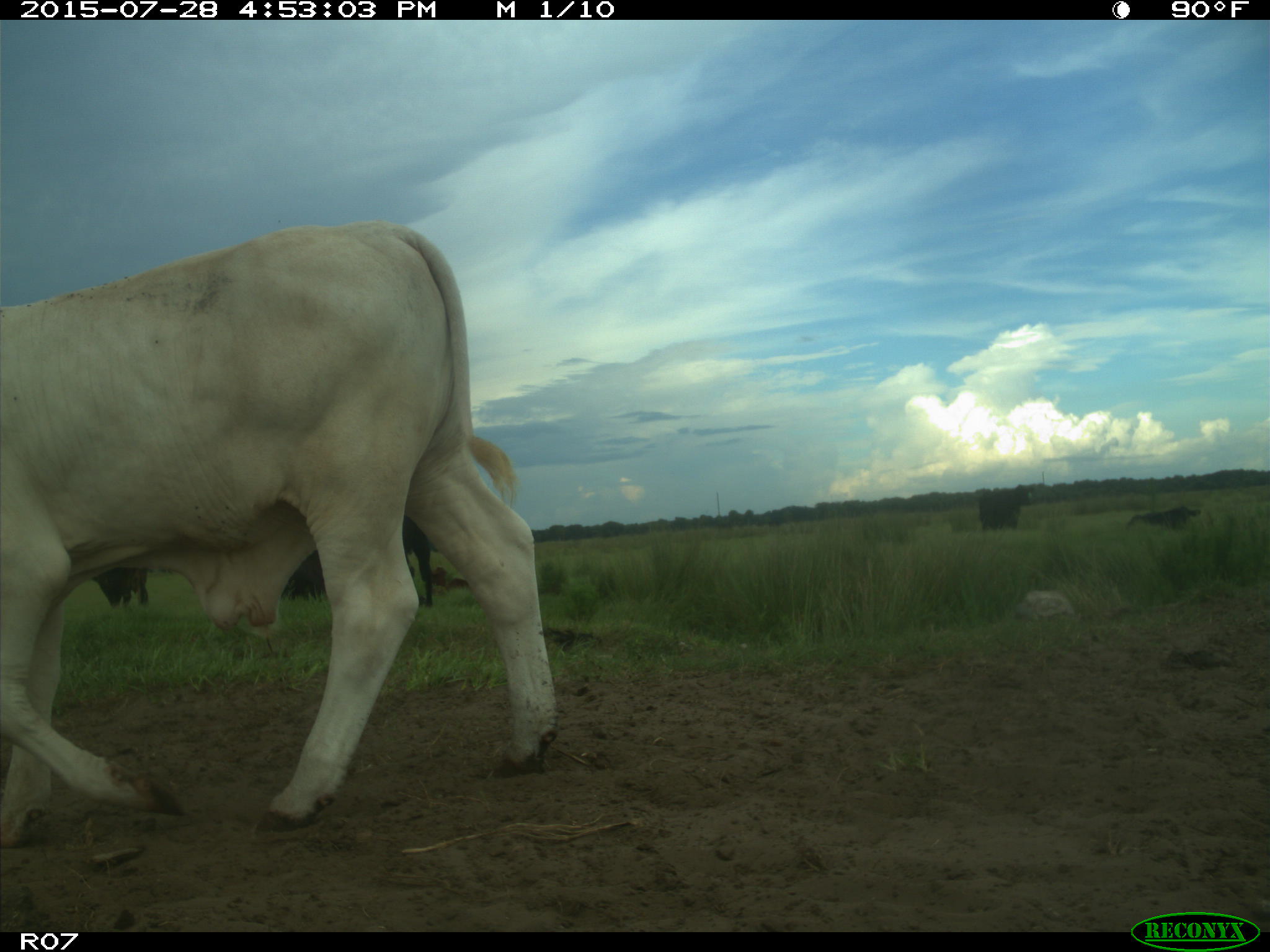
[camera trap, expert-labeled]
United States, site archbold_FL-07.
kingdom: Animalia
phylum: Chordata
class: Mammalia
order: Artiodactyla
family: Bovidae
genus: Bos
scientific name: Bos taurus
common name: domestic cow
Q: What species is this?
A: Bos taurus (domestic cow).